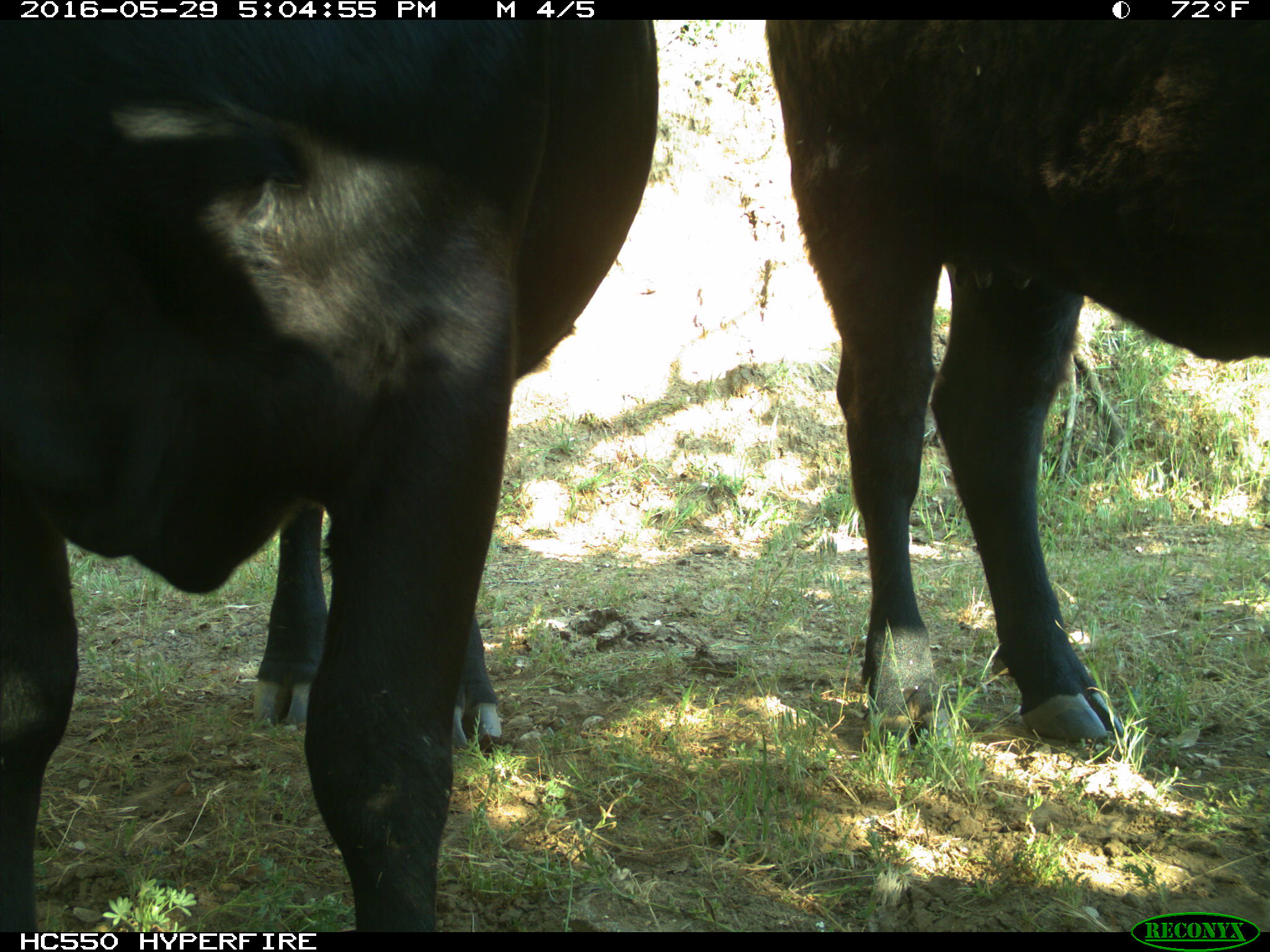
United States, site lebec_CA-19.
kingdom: Animalia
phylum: Chordata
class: Mammalia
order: Artiodactyla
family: Bovidae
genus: Bos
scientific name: Bos taurus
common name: domestic cow